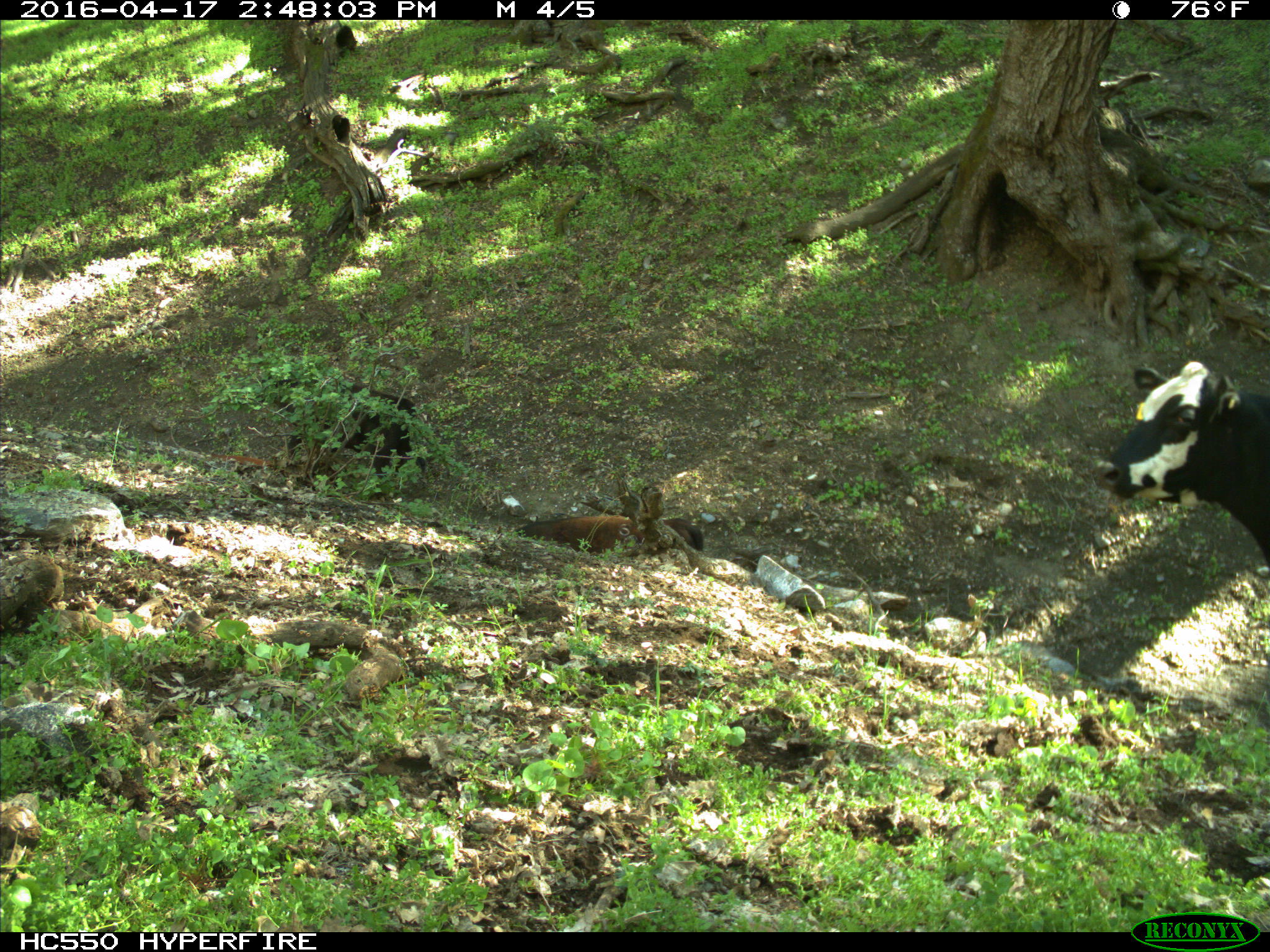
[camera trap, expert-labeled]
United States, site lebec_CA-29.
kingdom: Animalia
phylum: Chordata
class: Mammalia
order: Artiodactyla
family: Bovidae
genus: Bos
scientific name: Bos taurus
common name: domestic cow